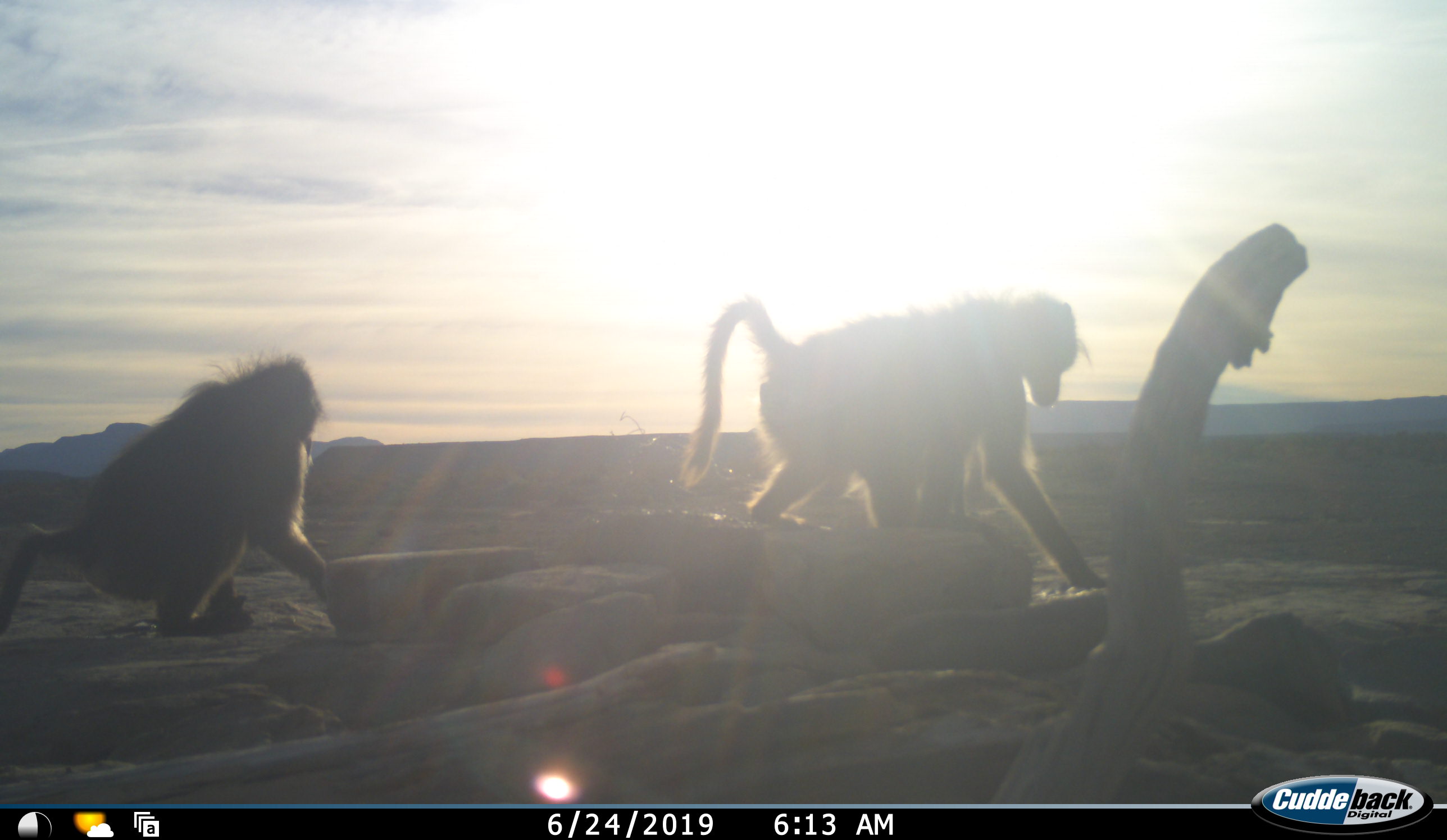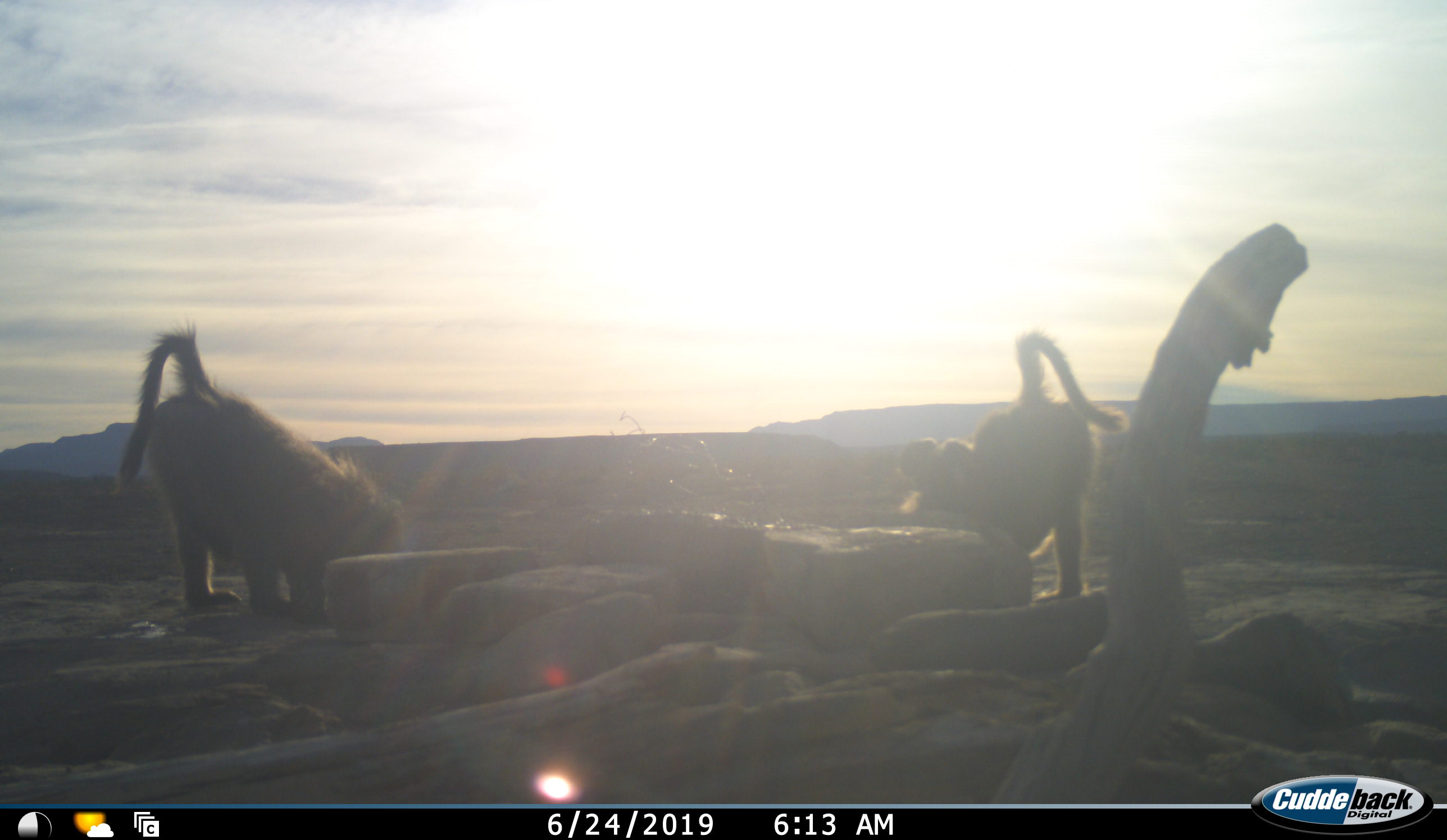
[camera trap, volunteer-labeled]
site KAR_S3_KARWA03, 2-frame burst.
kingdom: Animalia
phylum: Chordata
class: Mammalia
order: Primates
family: Cercopithecidae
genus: Papio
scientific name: Papio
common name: baboon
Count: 3.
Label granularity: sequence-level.